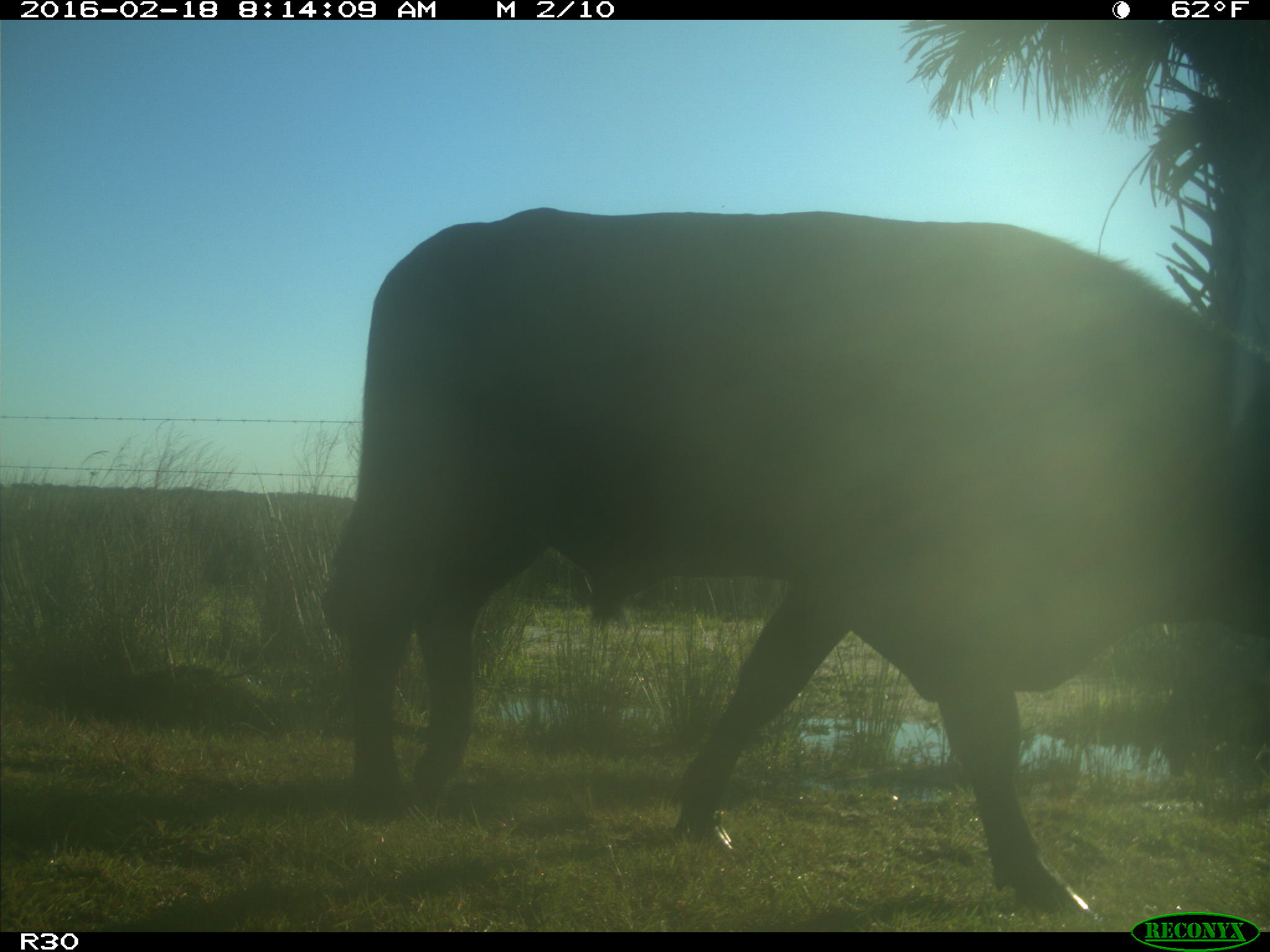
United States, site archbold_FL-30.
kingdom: Animalia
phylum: Chordata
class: Mammalia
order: Artiodactyla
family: Bovidae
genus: Bos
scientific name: Bos taurus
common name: domestic cow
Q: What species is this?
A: Bos taurus (domestic cow).